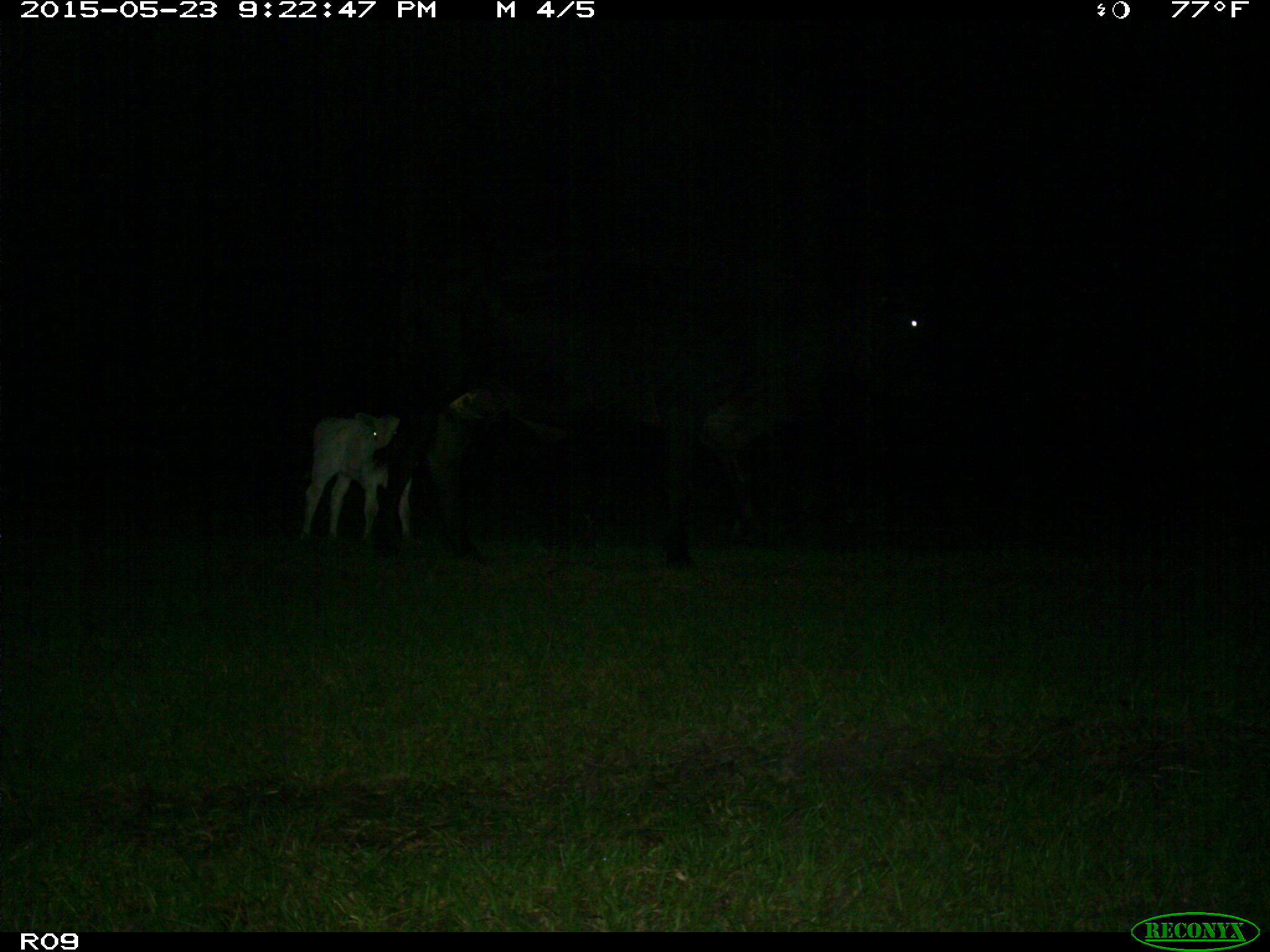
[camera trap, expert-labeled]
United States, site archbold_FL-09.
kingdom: Animalia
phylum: Chordata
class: Mammalia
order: Artiodactyla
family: Bovidae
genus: Bos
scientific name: Bos taurus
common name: domestic cow